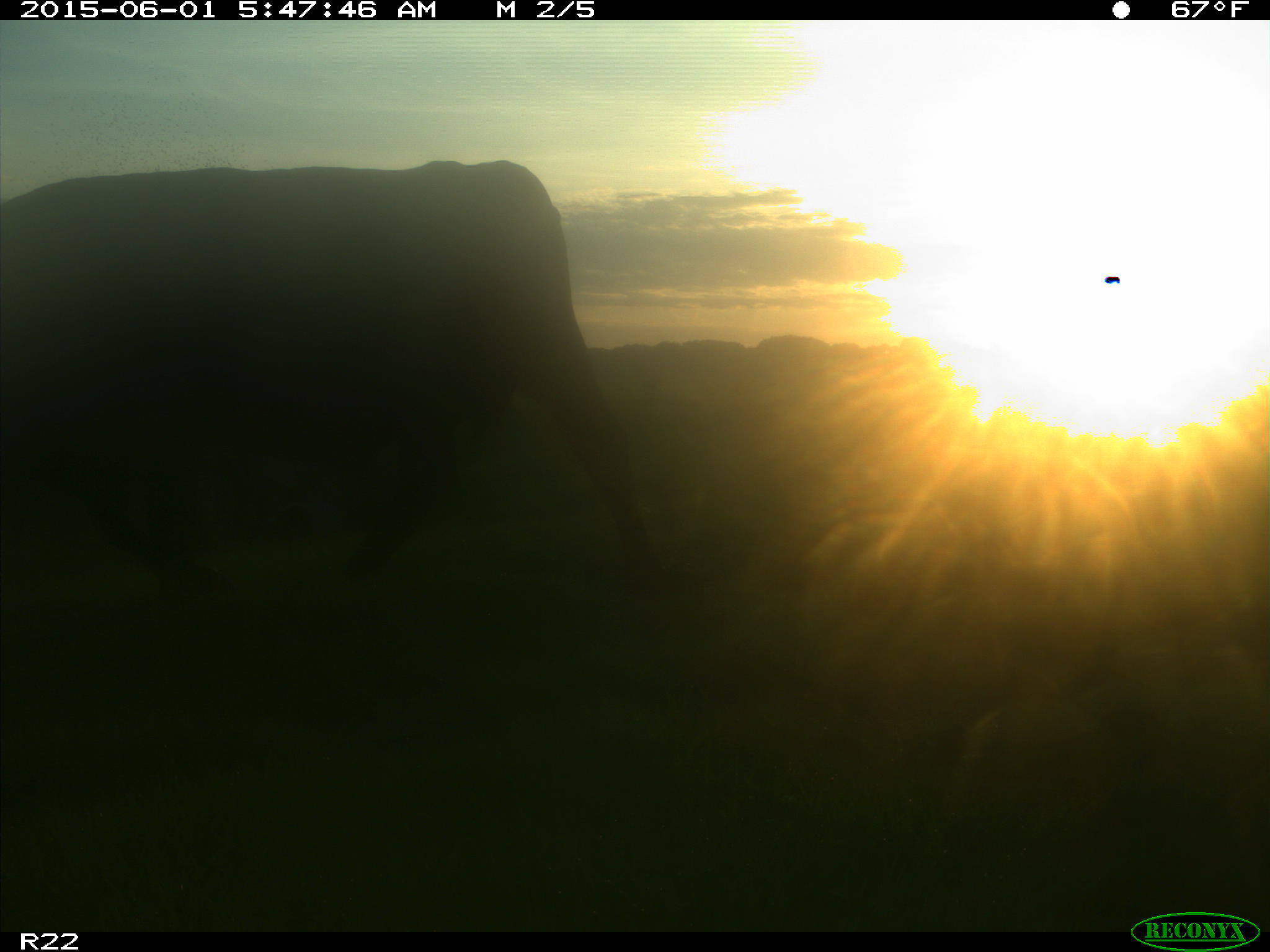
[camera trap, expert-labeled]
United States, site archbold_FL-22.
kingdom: Animalia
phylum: Chordata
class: Mammalia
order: Artiodactyla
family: Bovidae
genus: Bos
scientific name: Bos taurus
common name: domestic cow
Bos taurus (domestic cow).